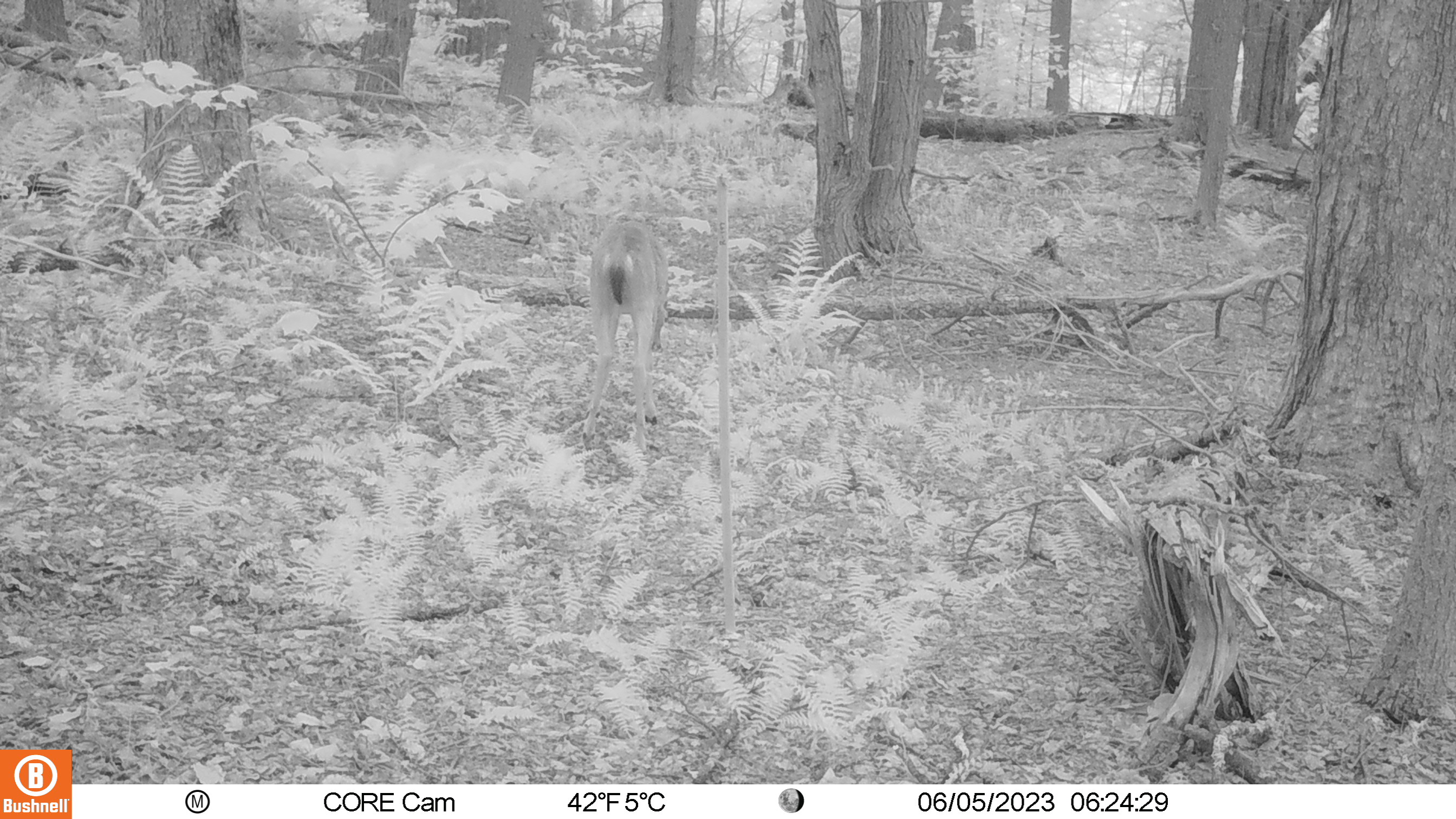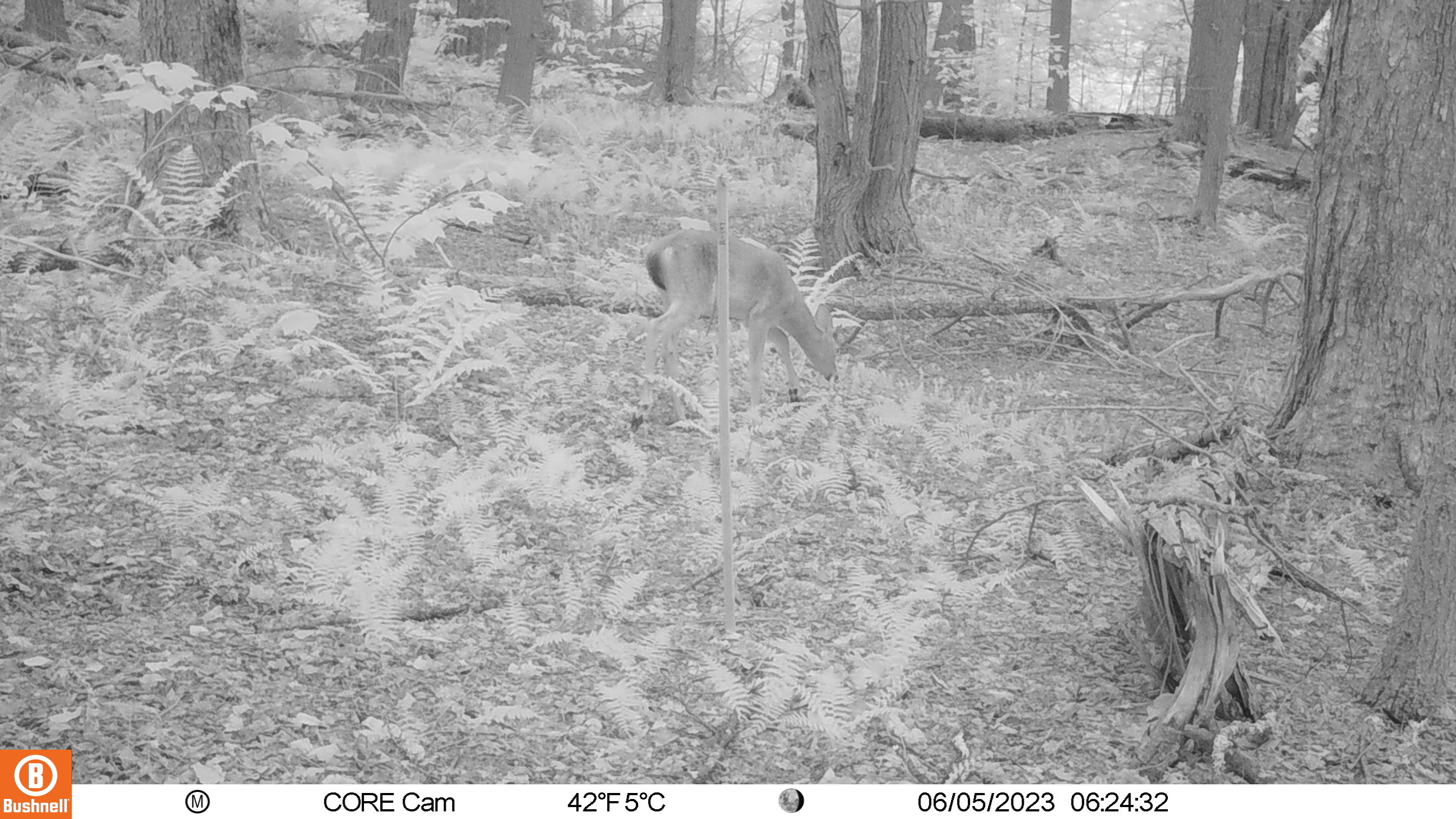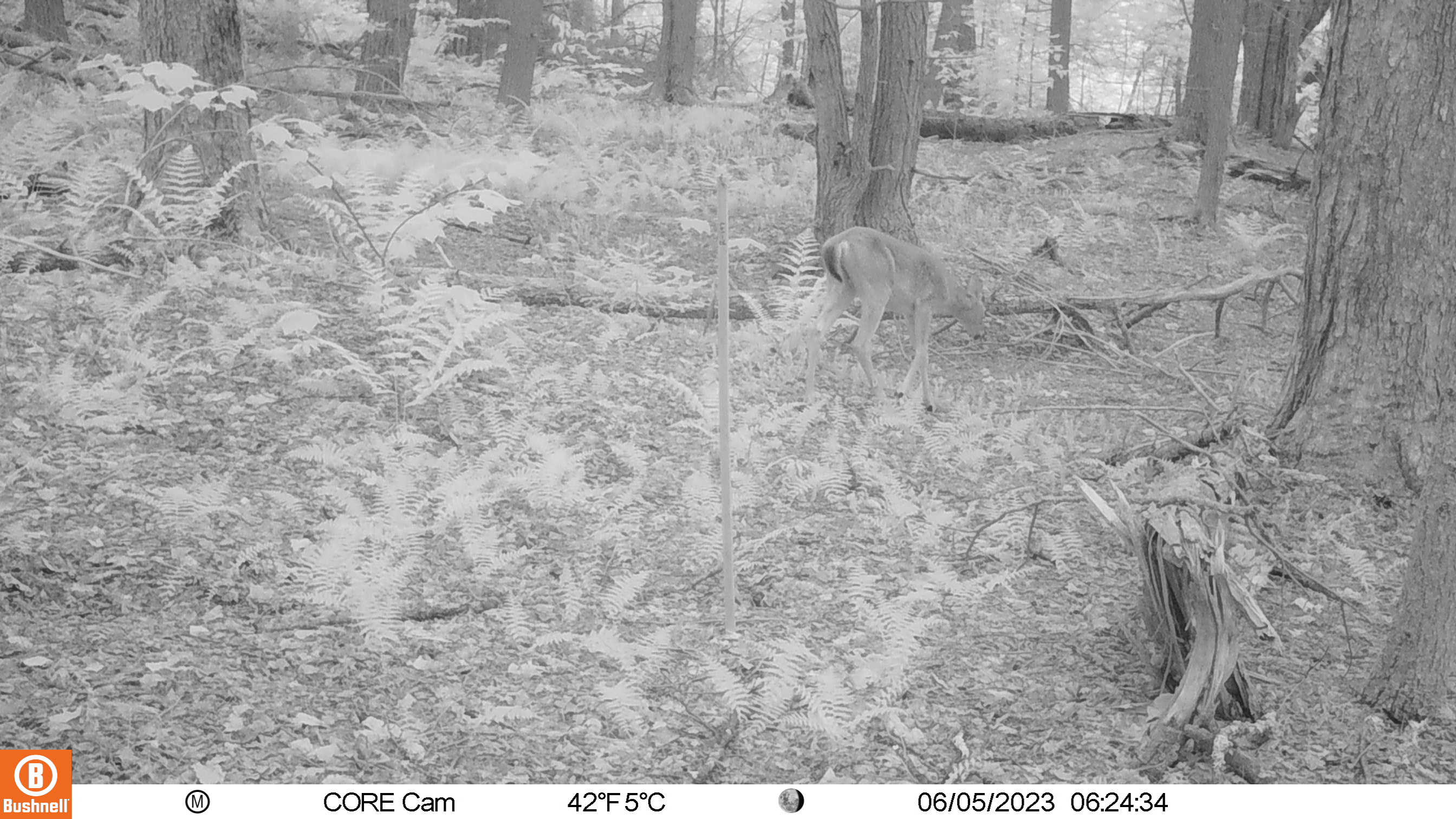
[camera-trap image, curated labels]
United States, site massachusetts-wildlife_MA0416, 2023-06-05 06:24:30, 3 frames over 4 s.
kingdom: Animalia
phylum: Chordata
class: Mammalia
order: Artiodactyla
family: Cervidae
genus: Odocoileus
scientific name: Odocoileus virginianus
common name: white-tailed deer